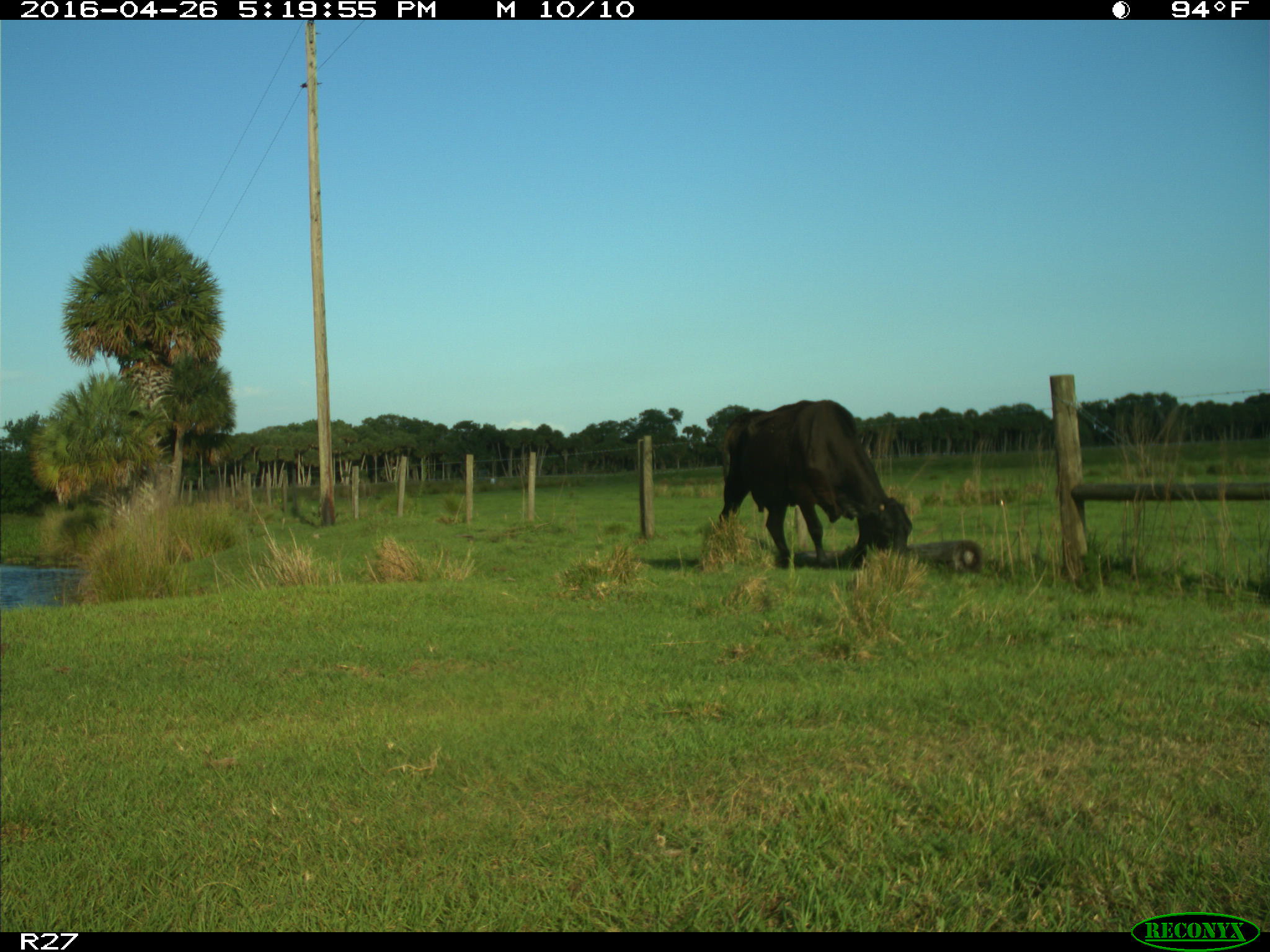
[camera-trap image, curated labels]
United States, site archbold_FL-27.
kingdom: Animalia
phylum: Chordata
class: Mammalia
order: Artiodactyla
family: Bovidae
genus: Bos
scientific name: Bos taurus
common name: domestic cow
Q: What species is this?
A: Bos taurus (domestic cow).